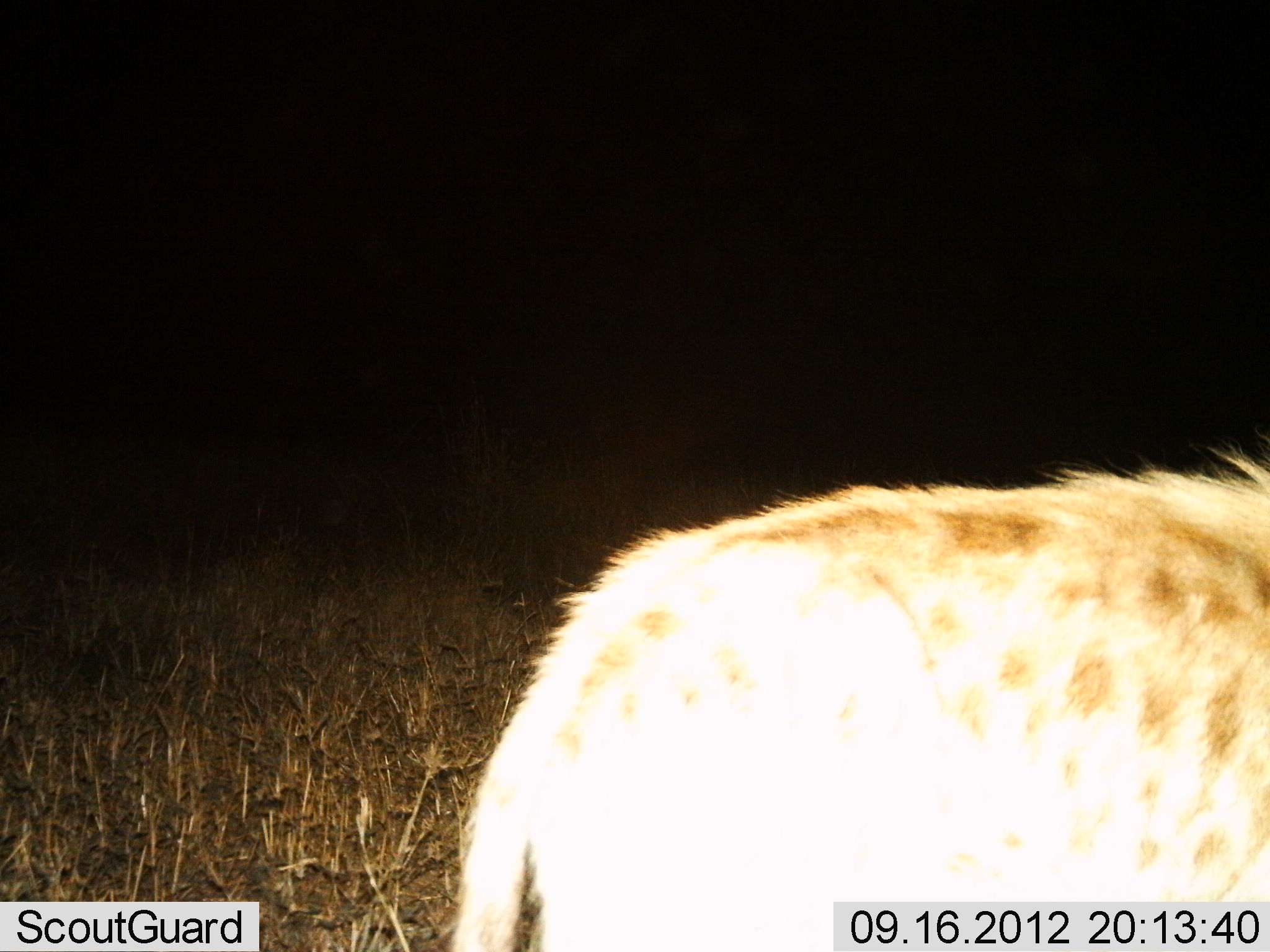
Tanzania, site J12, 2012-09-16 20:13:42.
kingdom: Animalia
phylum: Chordata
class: Mammalia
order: Carnivora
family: Hyaenidae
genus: Crocuta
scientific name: Crocuta crocuta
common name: spotted hyena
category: hyenaspotted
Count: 1.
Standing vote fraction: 70%.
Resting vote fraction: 0%.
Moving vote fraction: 30%.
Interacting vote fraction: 0%.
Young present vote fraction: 0%.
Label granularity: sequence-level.